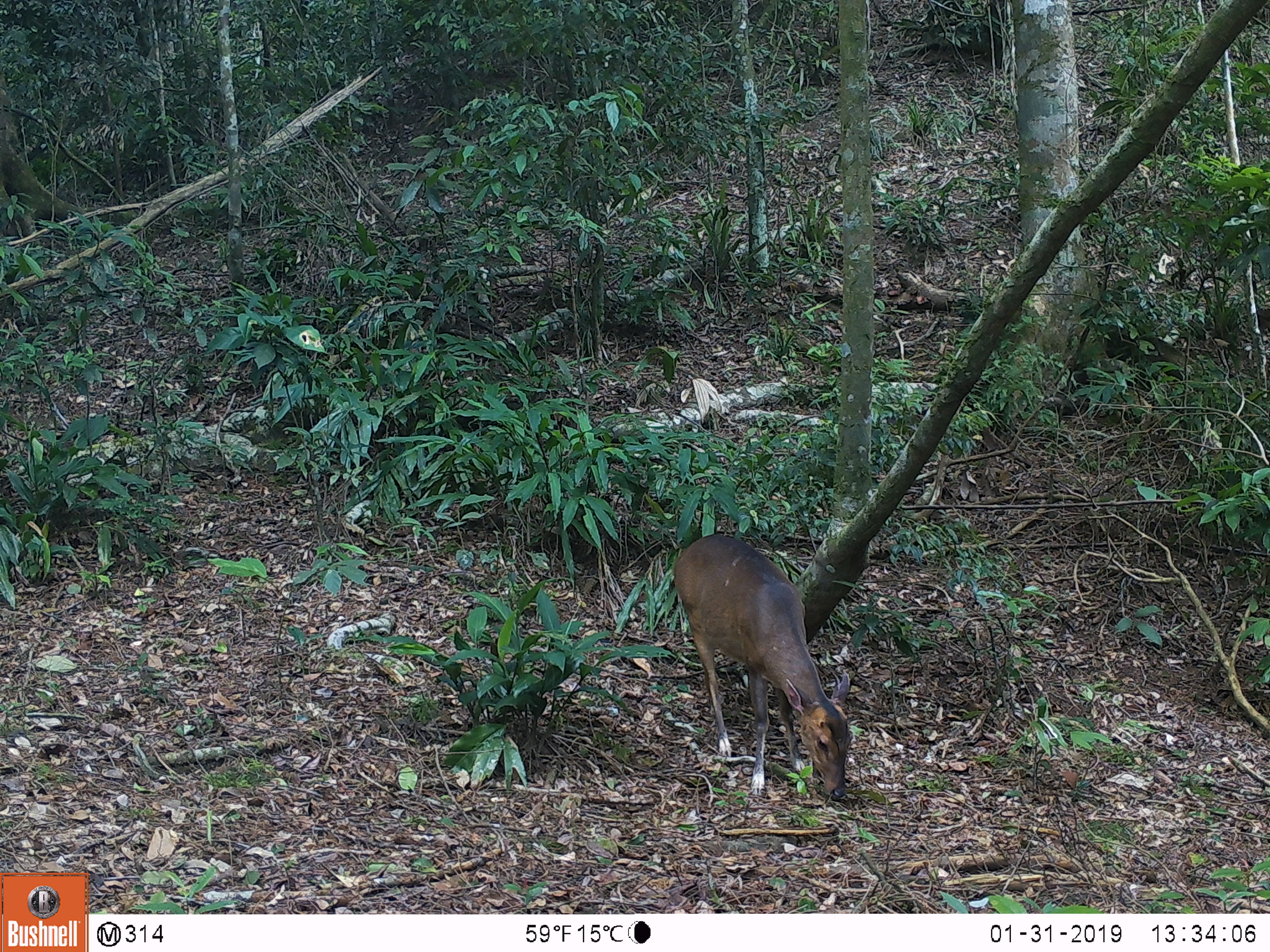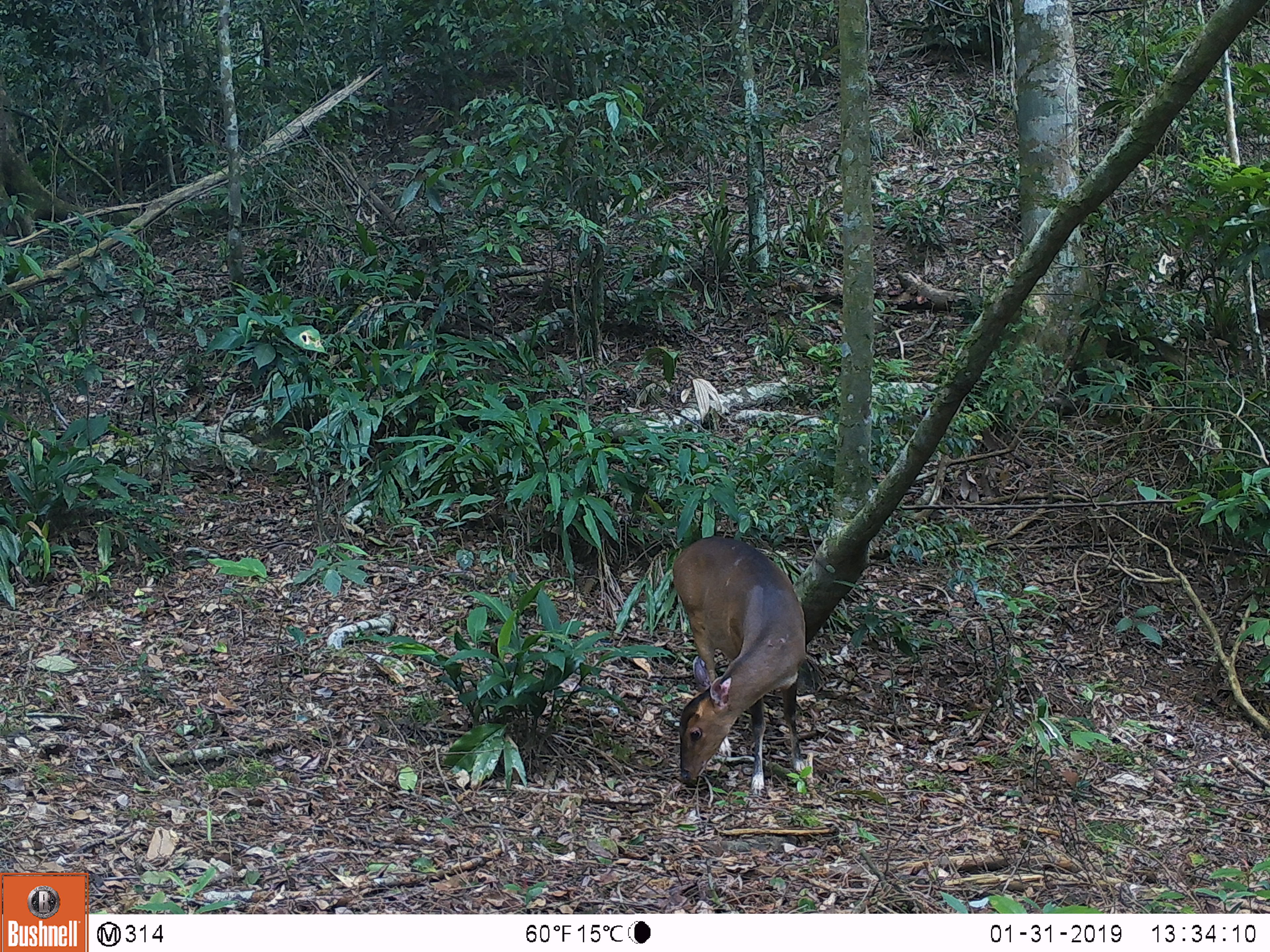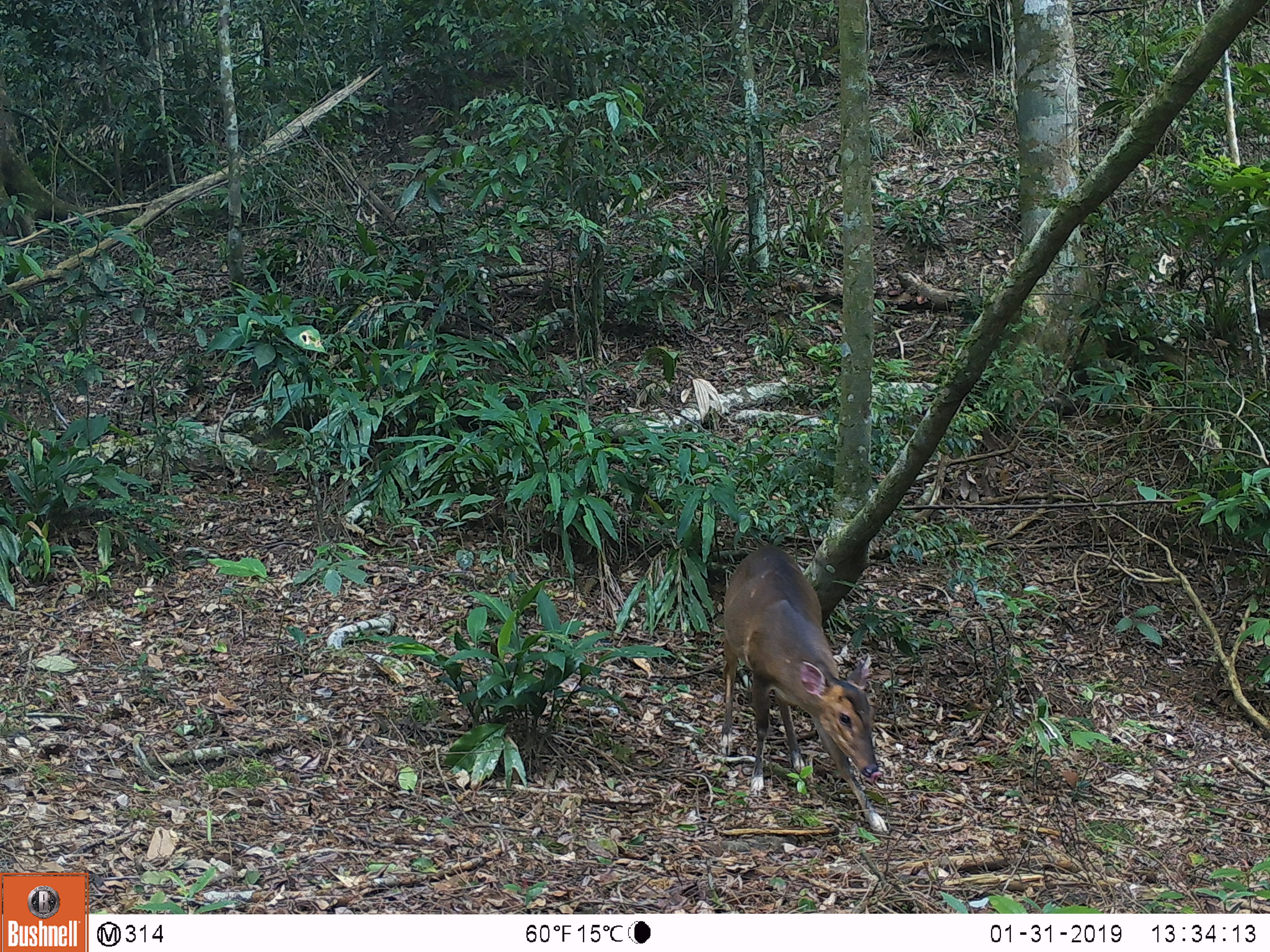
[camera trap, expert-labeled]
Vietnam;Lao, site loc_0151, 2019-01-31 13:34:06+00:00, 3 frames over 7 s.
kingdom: Animalia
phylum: Chordata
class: Mammalia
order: Artiodactyla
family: Cervidae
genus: Muntiacus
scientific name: Muntiacus vuquangensis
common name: large-antlered muntjac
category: large antlered muntjac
Large antlered muntjac (large-antlered muntjac) (Muntiacus vuquangensis). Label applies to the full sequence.